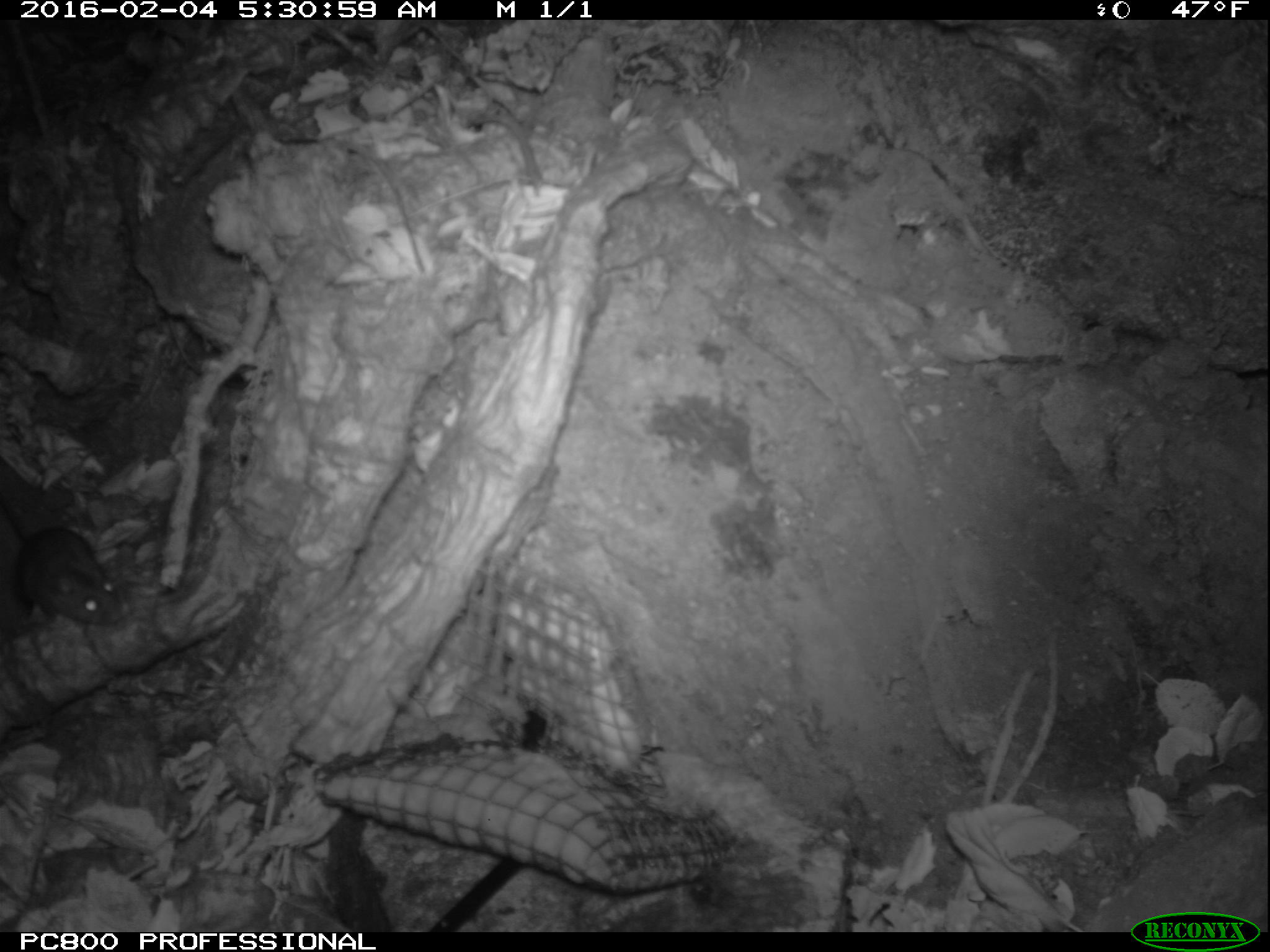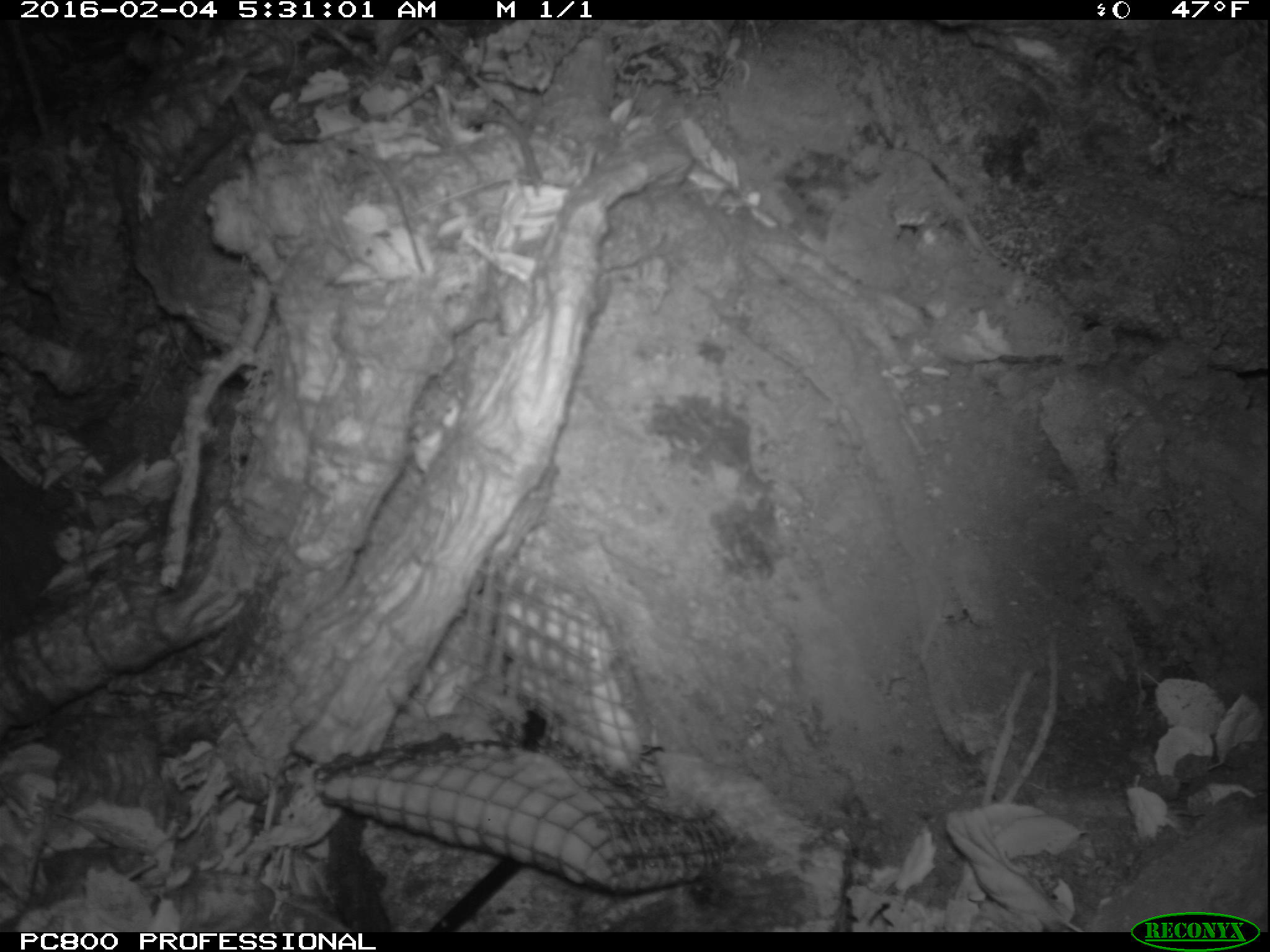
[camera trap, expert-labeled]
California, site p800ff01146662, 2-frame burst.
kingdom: Animalia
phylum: Chordata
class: Mammalia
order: Rodentia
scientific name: Rodentia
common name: rodent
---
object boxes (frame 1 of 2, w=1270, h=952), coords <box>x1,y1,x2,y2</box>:
rodent: <box>0,501,123,627</box>